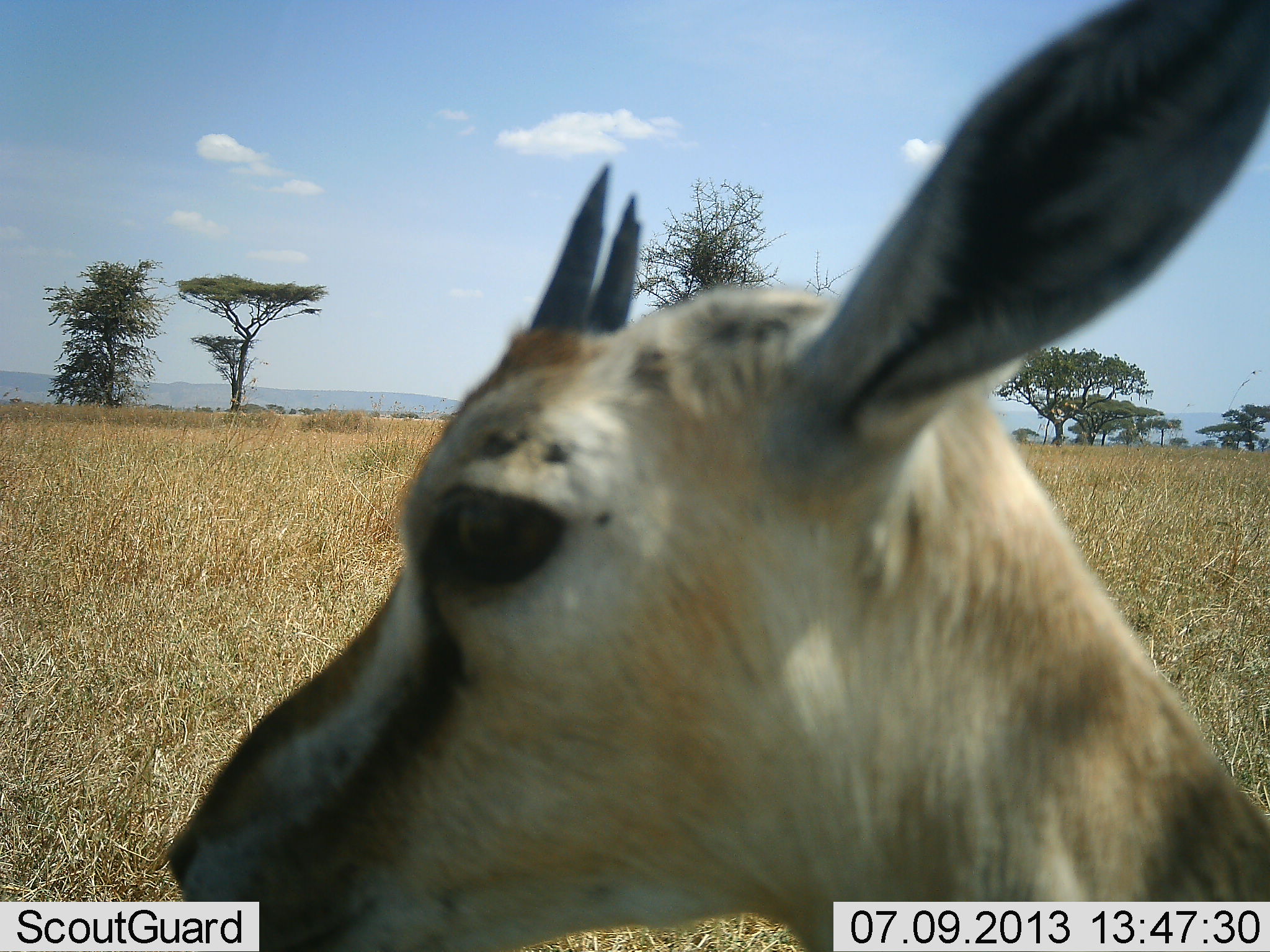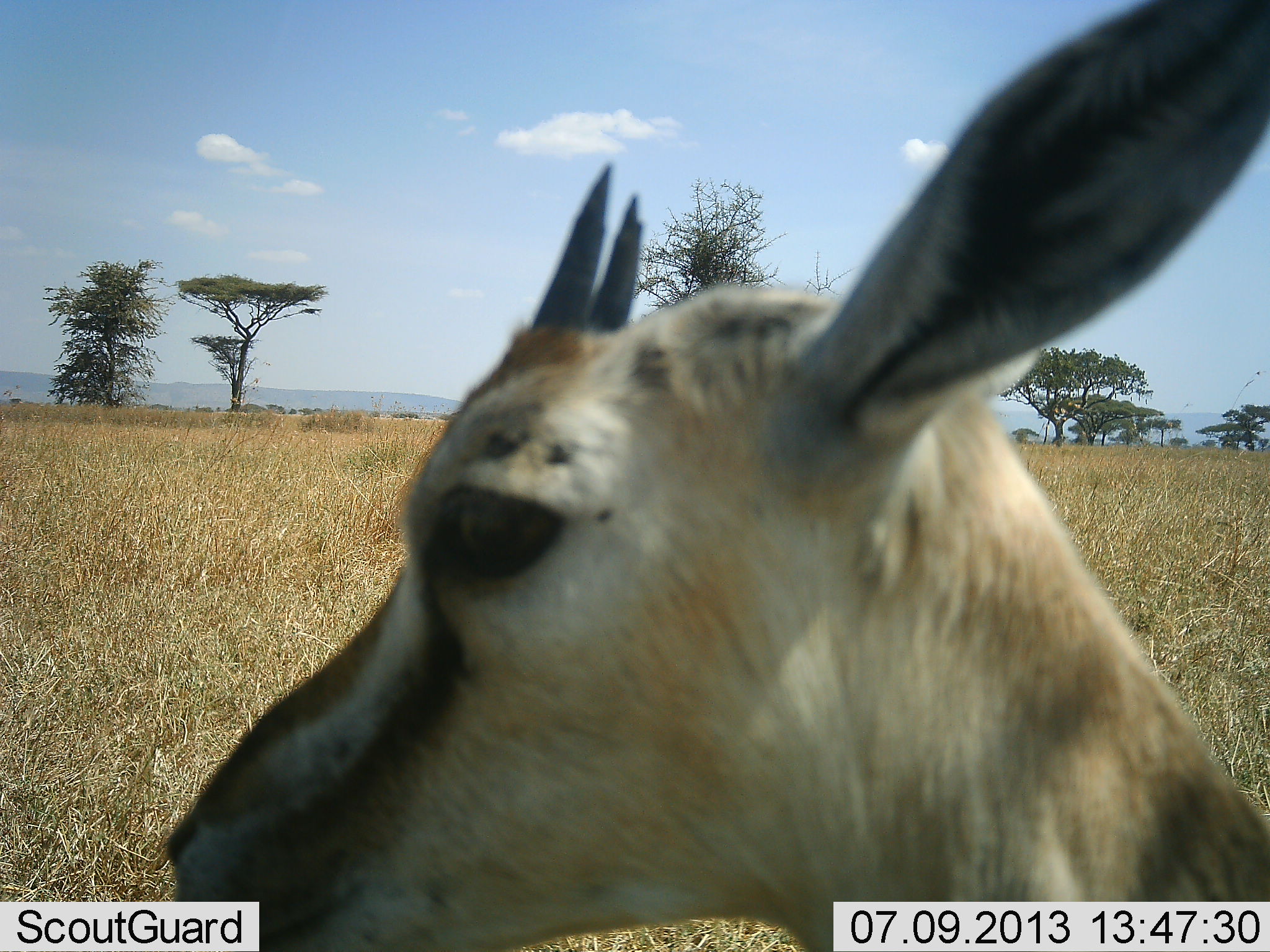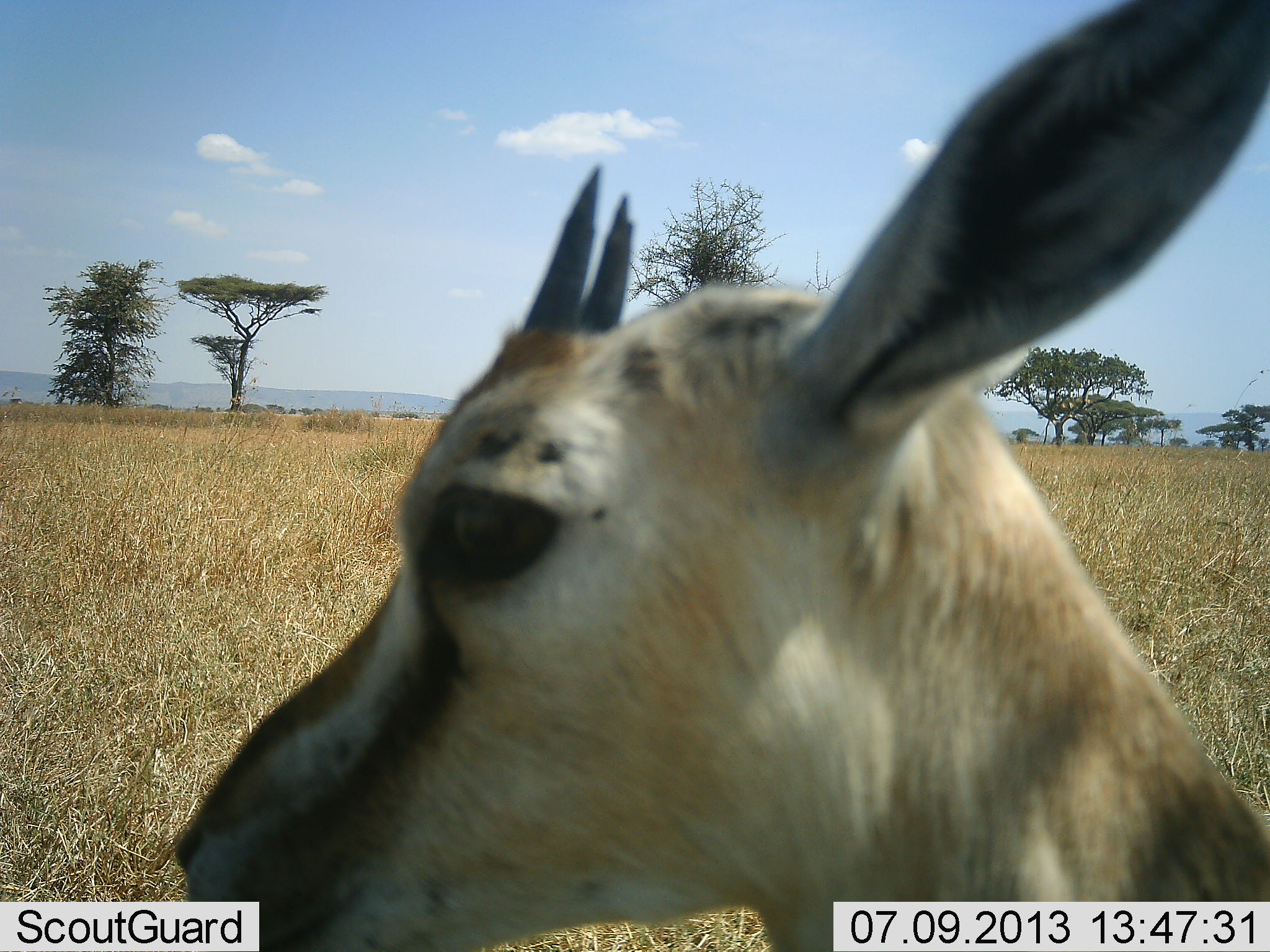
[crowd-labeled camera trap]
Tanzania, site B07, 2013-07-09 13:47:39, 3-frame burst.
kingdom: Animalia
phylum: Chordata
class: Mammalia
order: Artiodactyla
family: Bovidae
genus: Eudorcas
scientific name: Eudorcas thomsonii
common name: thomson's gazelle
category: gazellethomsons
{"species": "gazellethomsons (thomson's gazelle) (Eudorcas thomsonii)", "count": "1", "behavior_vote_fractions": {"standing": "79%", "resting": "3%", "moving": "7%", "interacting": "0%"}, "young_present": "17%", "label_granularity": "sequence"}